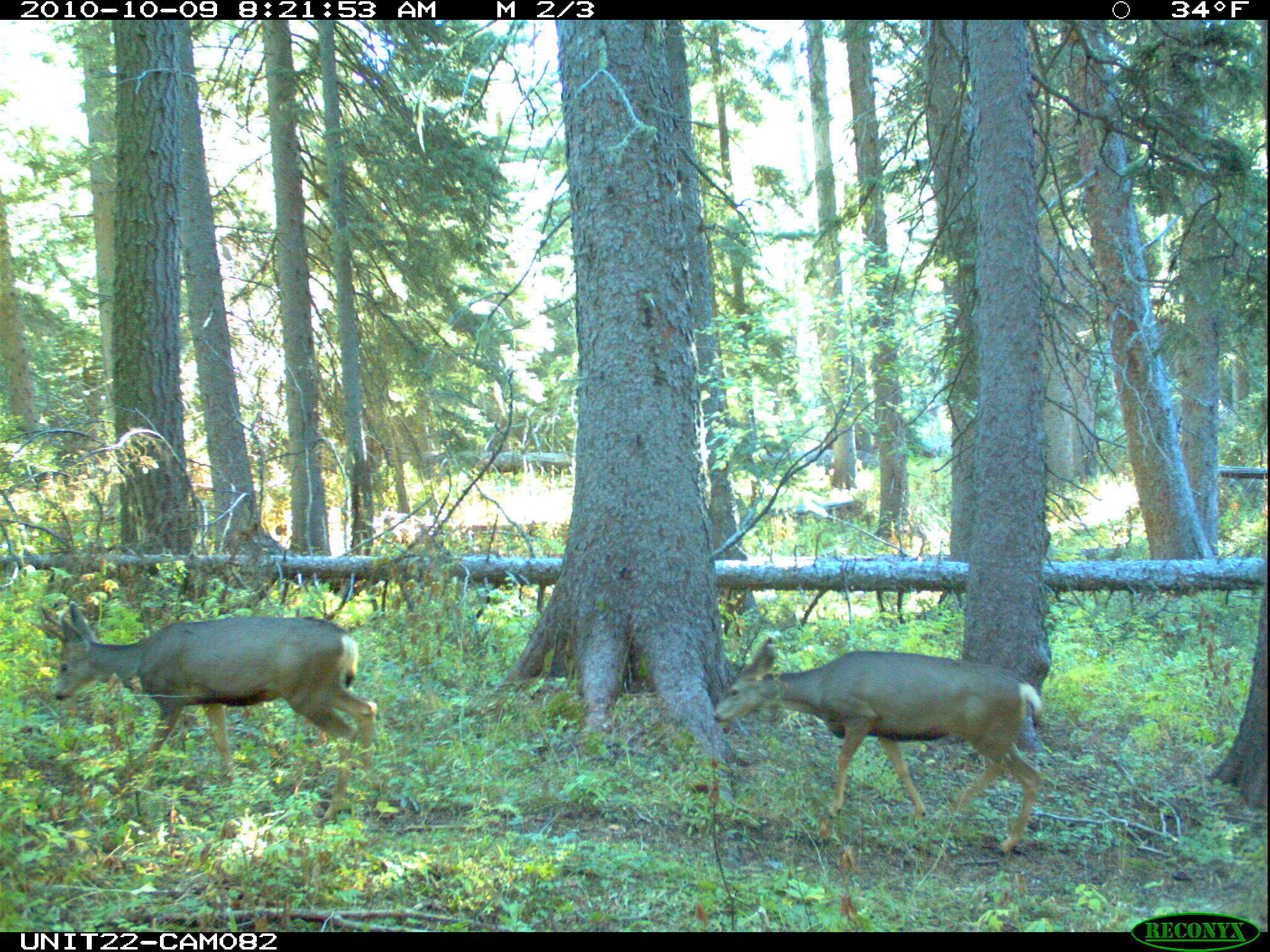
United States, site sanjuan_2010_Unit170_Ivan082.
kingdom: Animalia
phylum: Chordata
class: Mammalia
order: Artiodactyla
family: Cervidae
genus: Odocoileus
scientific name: Odocoileus hemionus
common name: mule deer